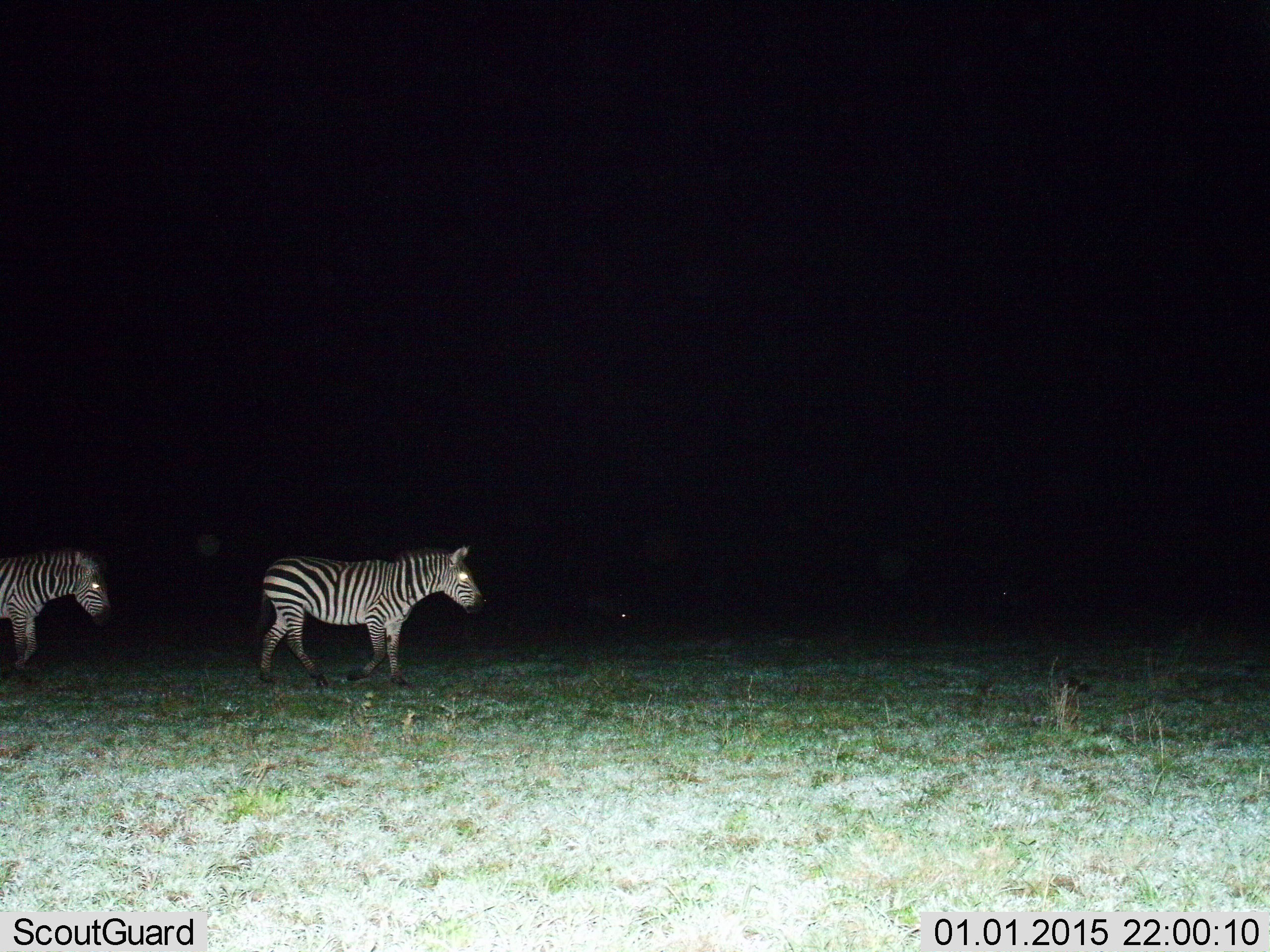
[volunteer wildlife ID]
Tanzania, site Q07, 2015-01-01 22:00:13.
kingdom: Animalia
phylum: Chordata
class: Mammalia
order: Perissodactyla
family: Equidae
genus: Equus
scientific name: Equus quagga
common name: plains zebra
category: zebra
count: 2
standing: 50%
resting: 0%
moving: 50%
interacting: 0%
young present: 0%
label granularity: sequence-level